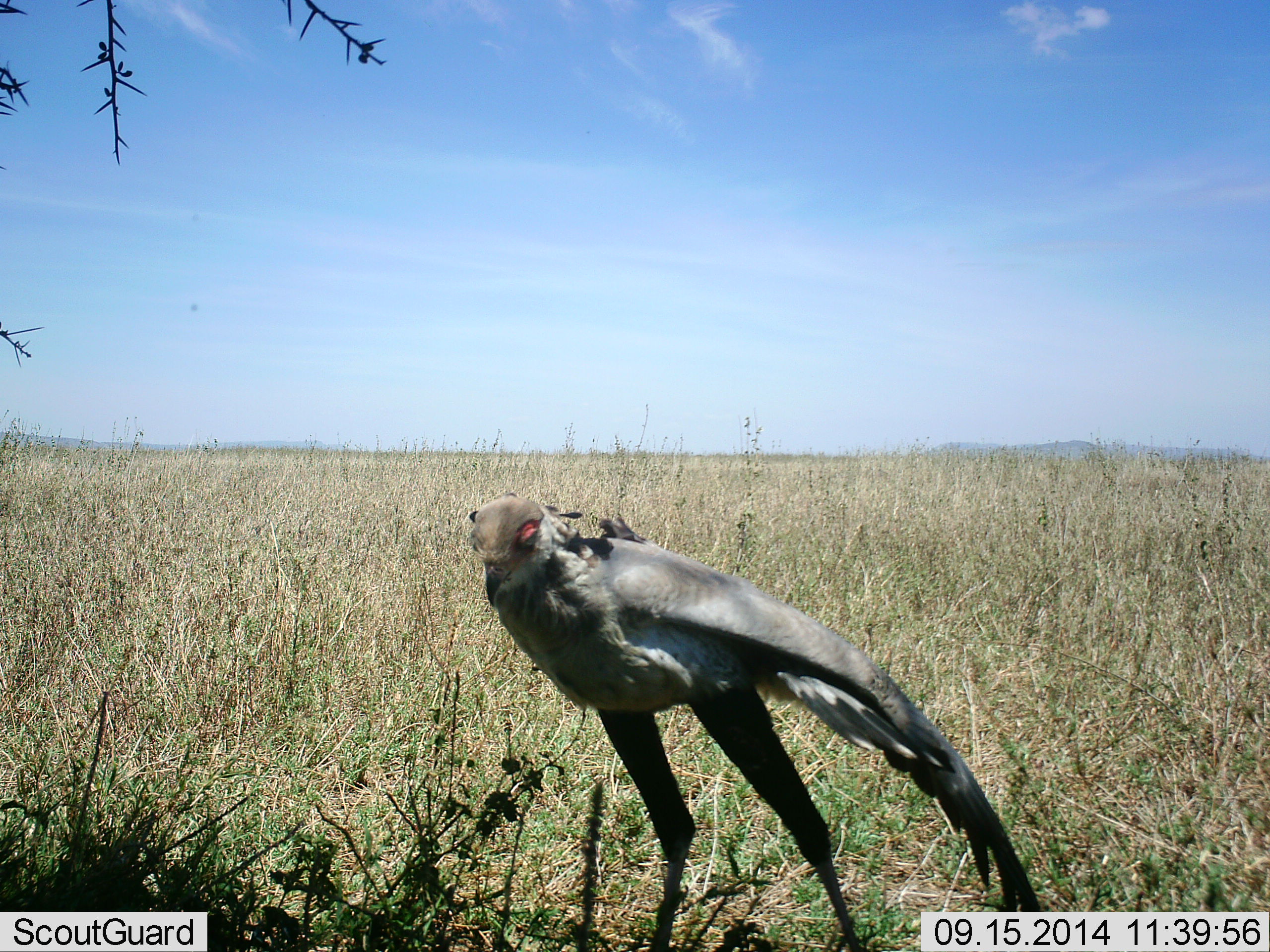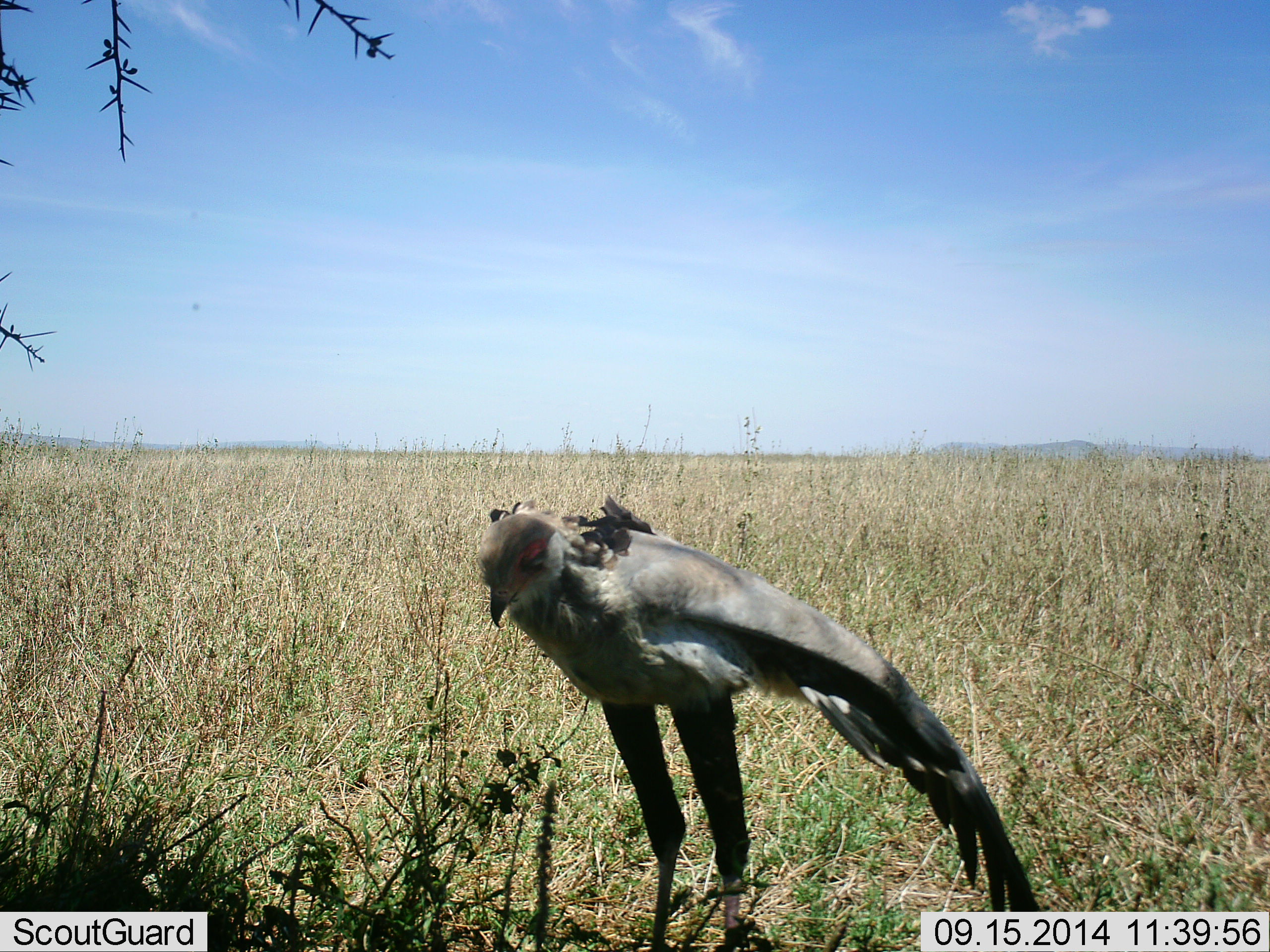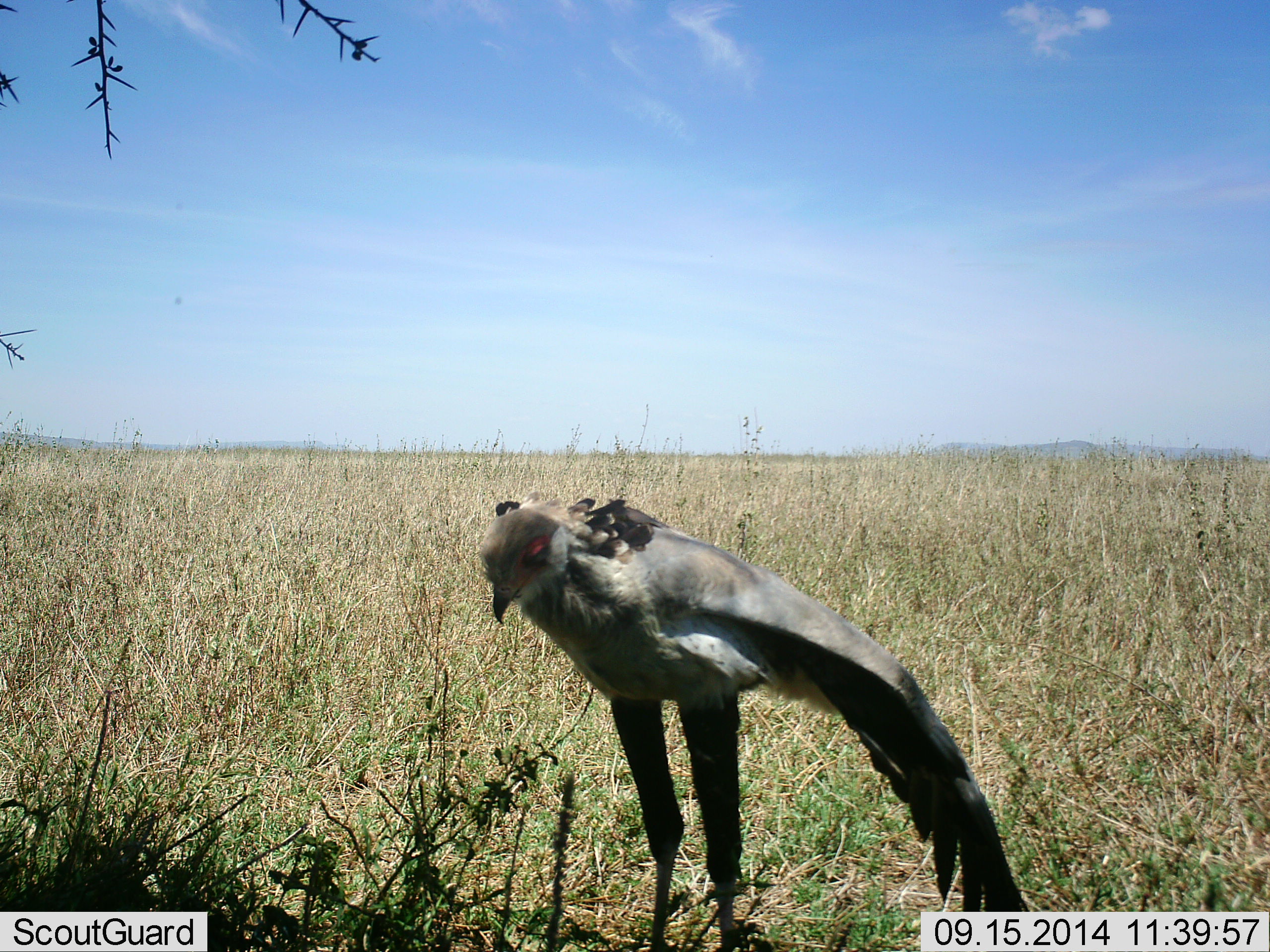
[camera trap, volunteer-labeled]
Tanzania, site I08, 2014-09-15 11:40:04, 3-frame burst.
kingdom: Animalia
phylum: Chordata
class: Aves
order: Accipitriformes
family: Sagittariidae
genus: Sagittarius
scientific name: Sagittarius serpentarius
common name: secretary bird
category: secretarybird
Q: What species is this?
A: Secretarybird (secretary bird) (Sagittarius serpentarius).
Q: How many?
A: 1.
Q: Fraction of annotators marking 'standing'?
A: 90%.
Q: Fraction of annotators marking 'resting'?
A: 0%.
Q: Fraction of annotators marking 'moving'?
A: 10%.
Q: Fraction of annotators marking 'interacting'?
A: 0%.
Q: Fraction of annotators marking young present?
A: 0%.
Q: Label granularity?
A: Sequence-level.